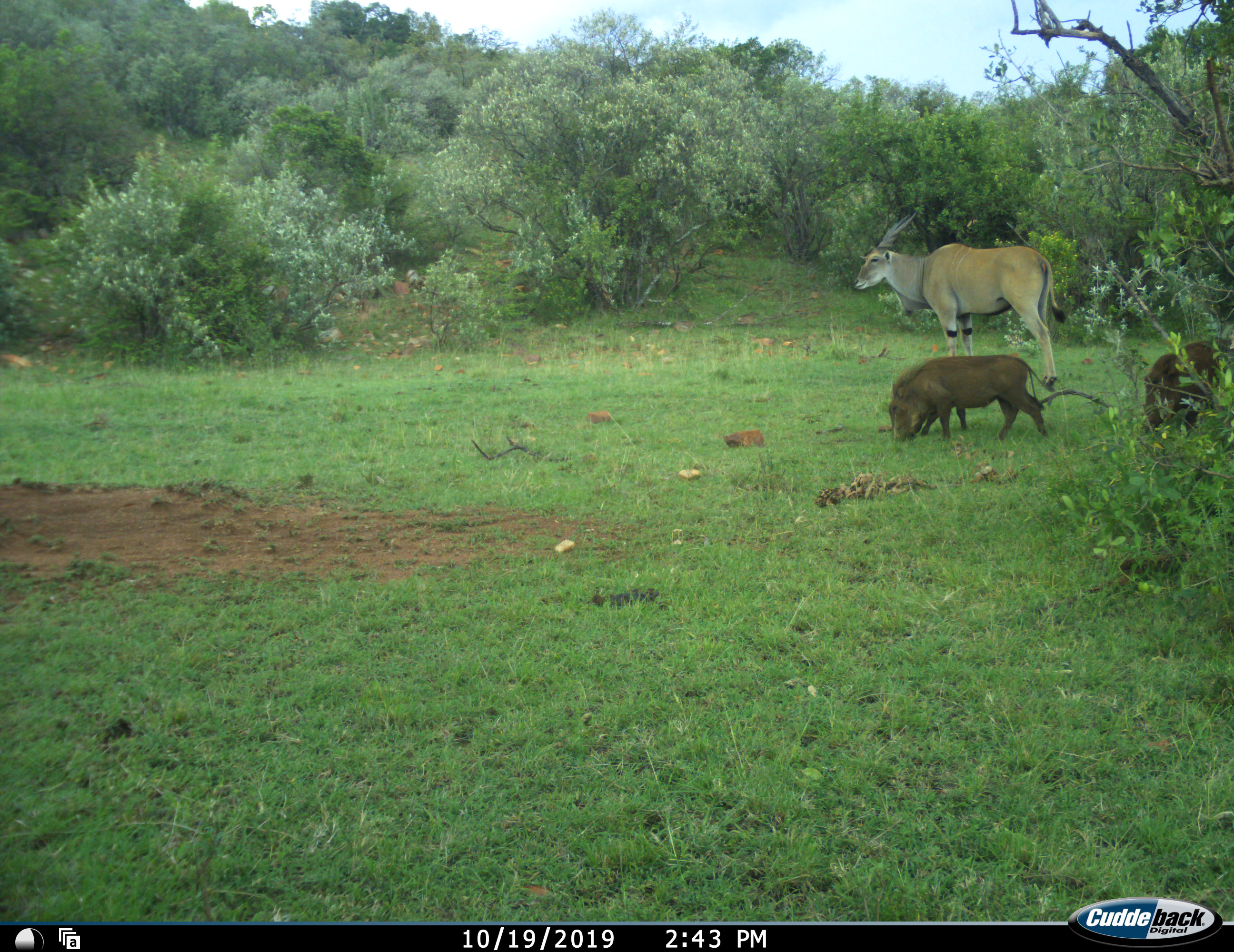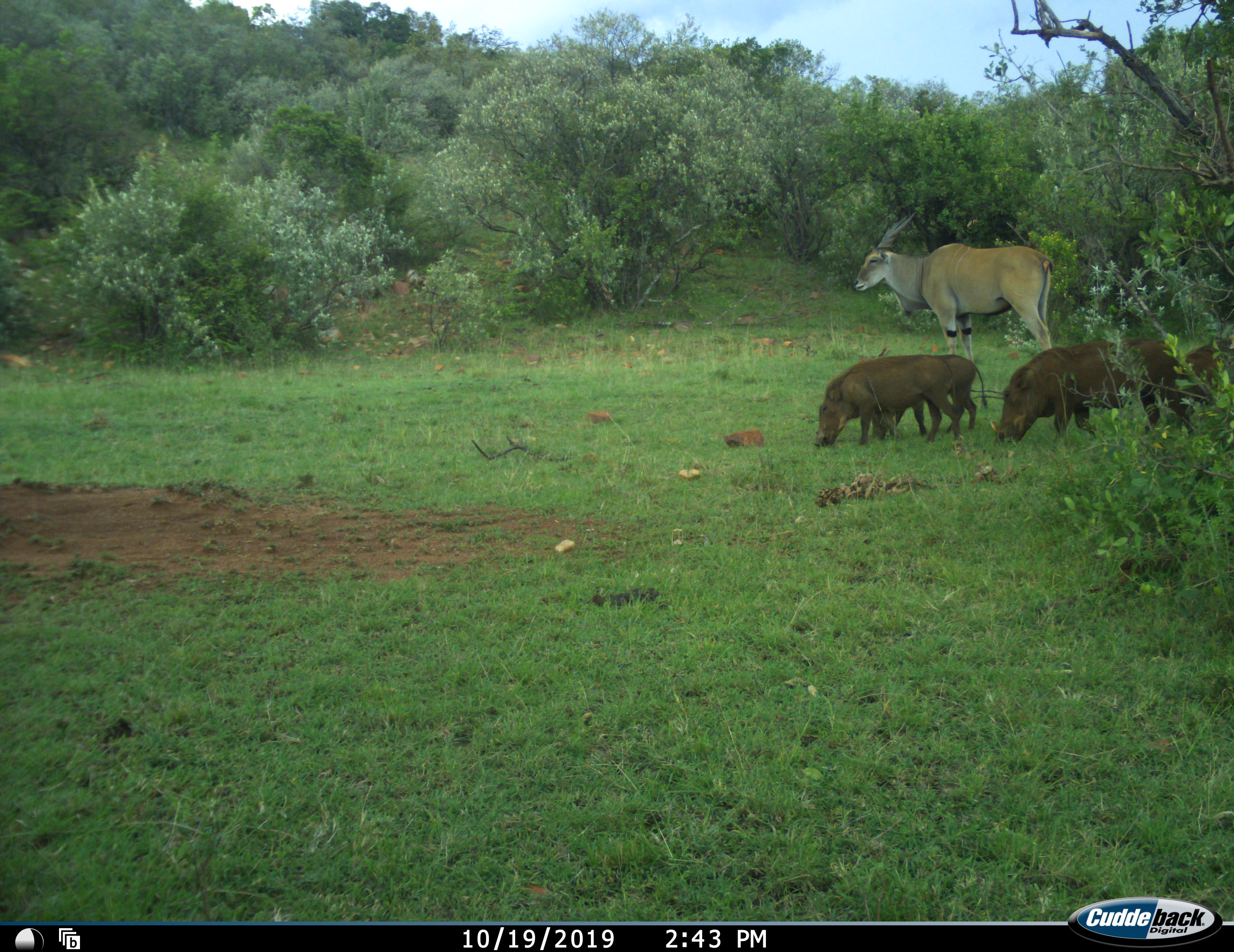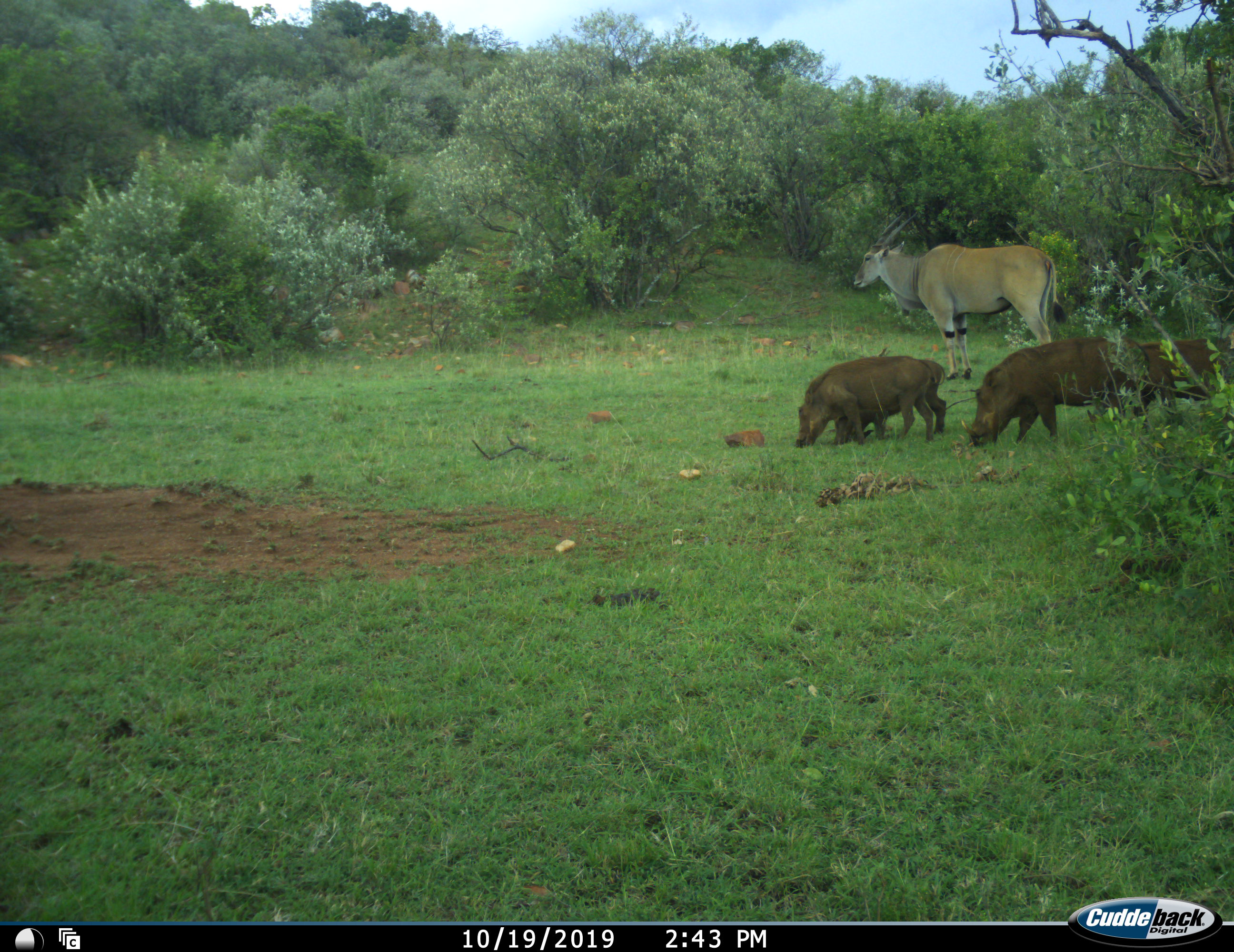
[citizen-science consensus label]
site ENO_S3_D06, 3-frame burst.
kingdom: Animalia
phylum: Chordata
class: Mammalia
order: Artiodactyla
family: Bovidae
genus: Tragelaphus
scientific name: Tragelaphus oryx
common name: eland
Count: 1.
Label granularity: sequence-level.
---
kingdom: Animalia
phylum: Chordata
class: Mammalia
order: Artiodactyla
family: Suidae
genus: Phacochoerus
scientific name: Phacochoerus africanus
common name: warthog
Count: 4.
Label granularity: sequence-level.